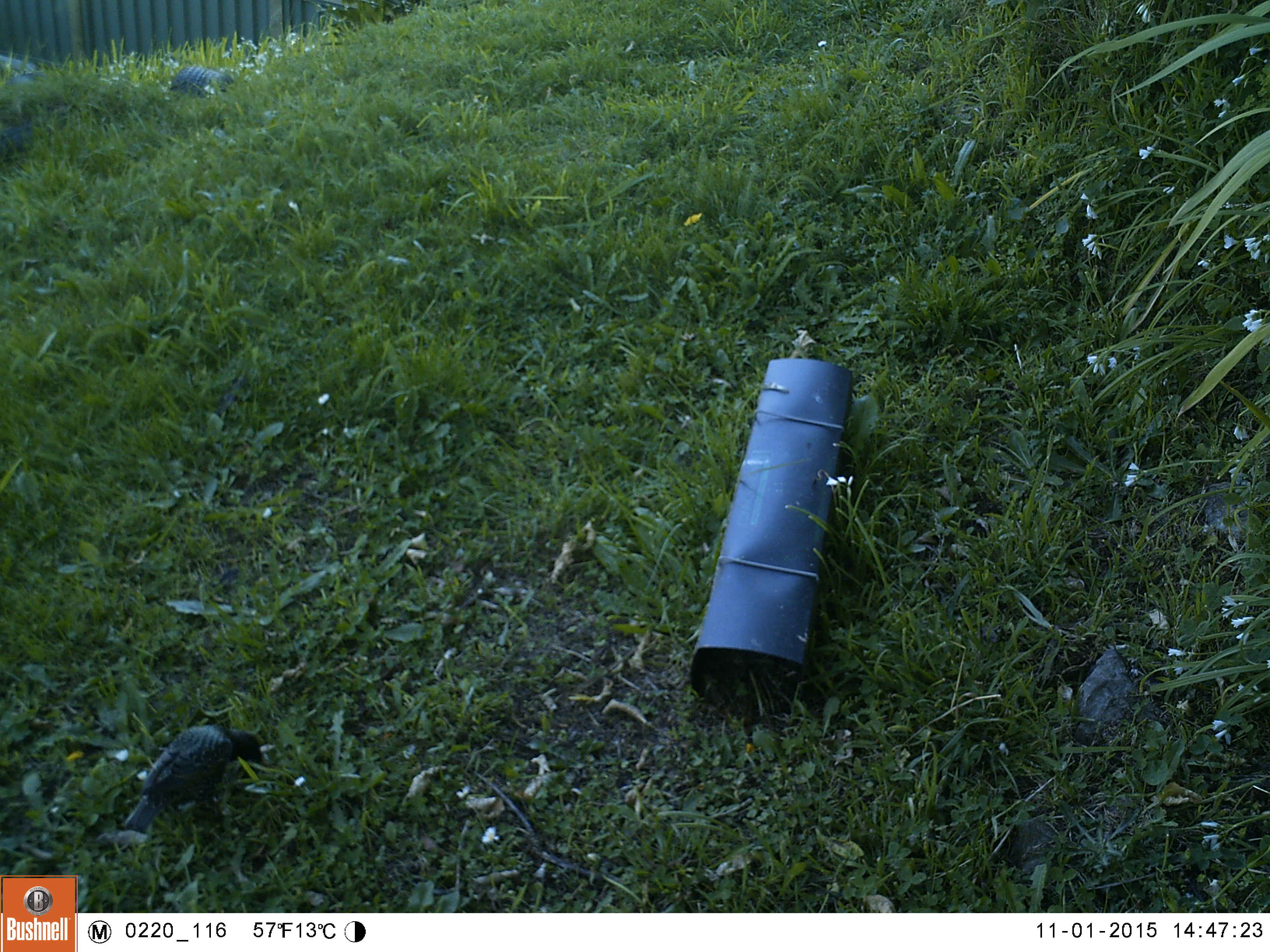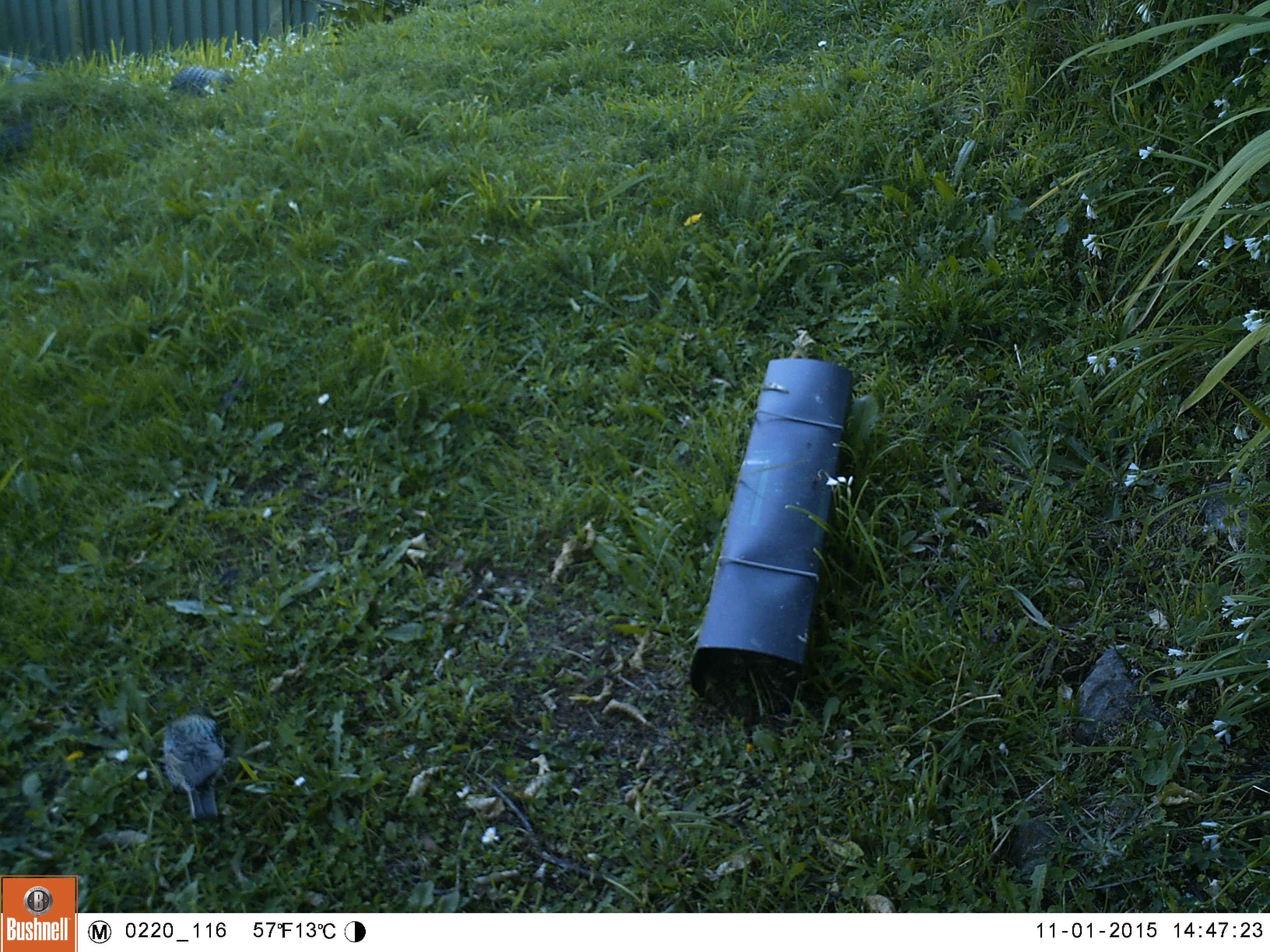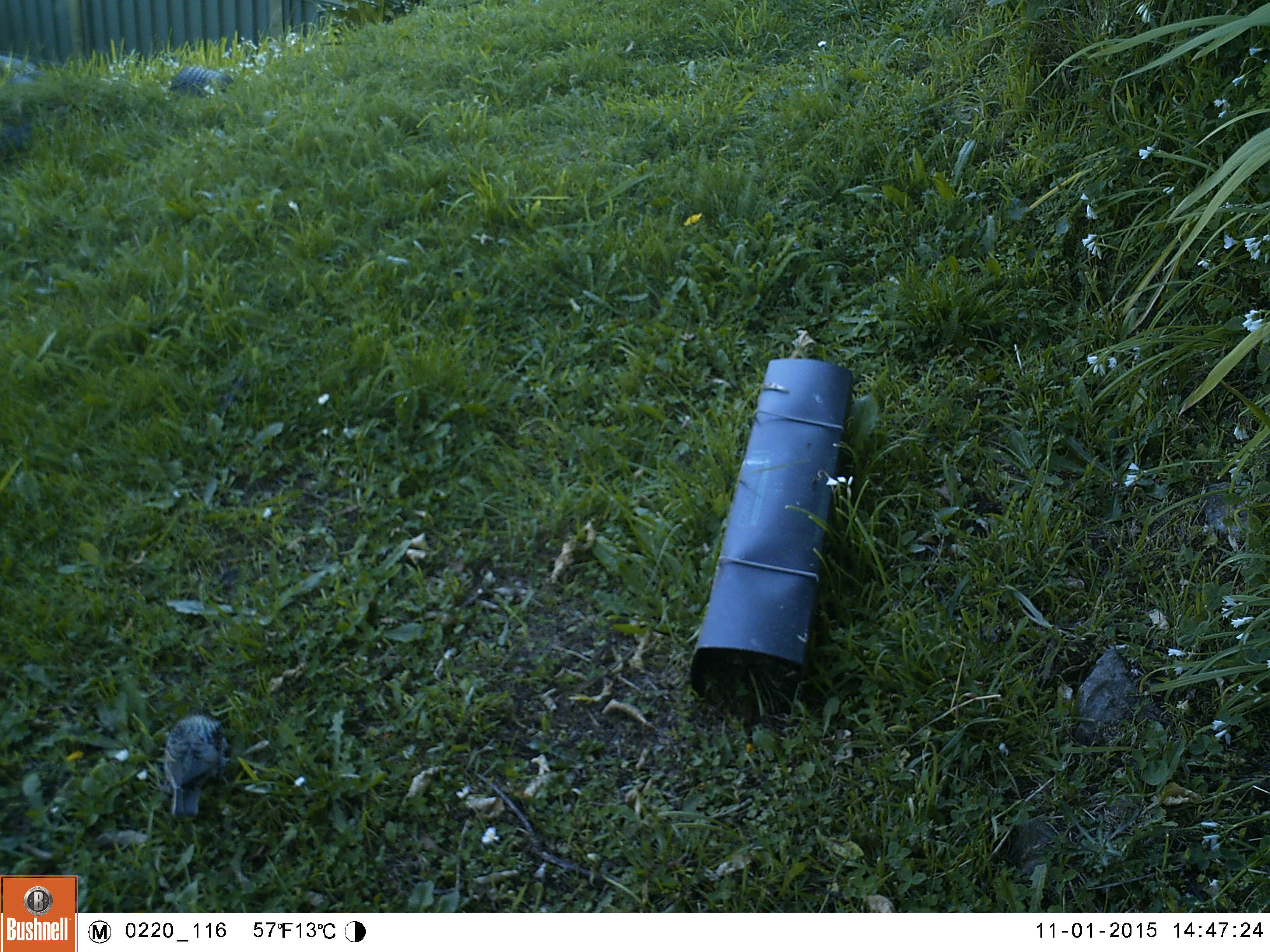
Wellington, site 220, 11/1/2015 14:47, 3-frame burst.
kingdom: Animalia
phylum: Chordata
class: Aves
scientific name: Aves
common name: bird